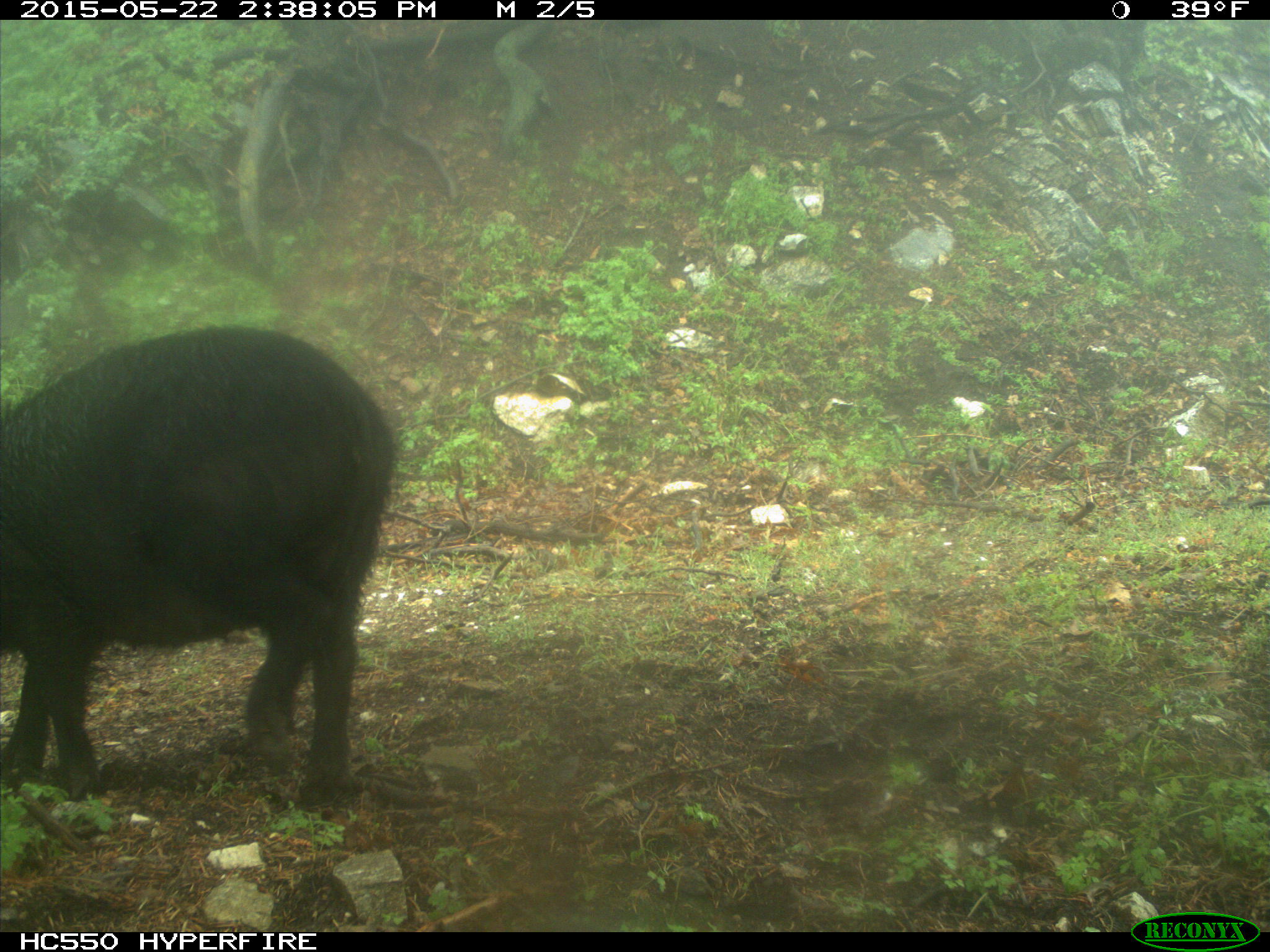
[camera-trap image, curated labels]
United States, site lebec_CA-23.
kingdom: Animalia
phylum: Chordata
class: Mammalia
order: Artiodactyla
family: Suidae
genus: Sus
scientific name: Sus scrofa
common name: wild boar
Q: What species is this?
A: Sus scrofa (wild boar).